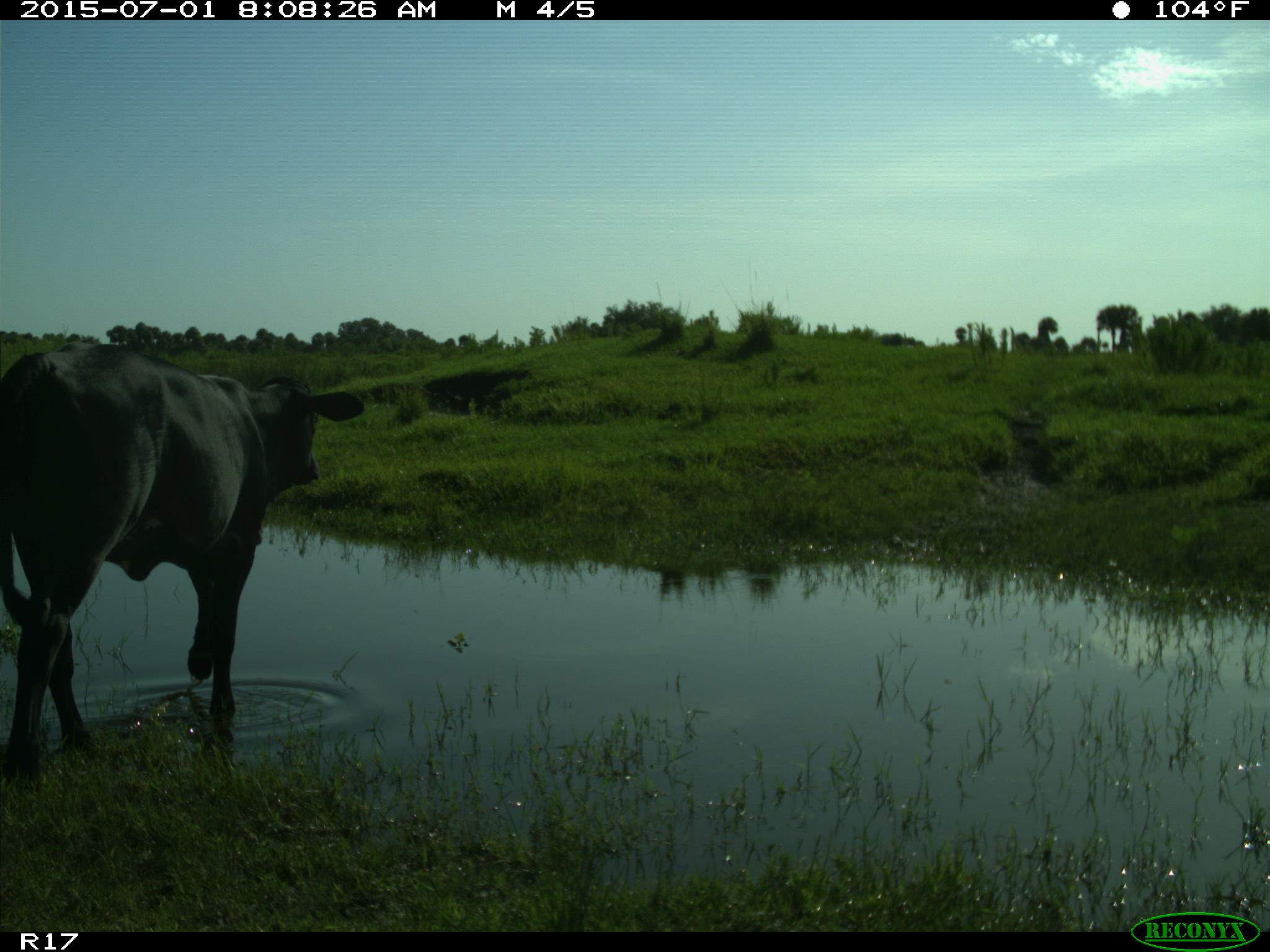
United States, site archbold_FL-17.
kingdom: Animalia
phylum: Chordata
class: Mammalia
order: Artiodactyla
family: Bovidae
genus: Bos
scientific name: Bos taurus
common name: domestic cow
Bos taurus (domestic cow).